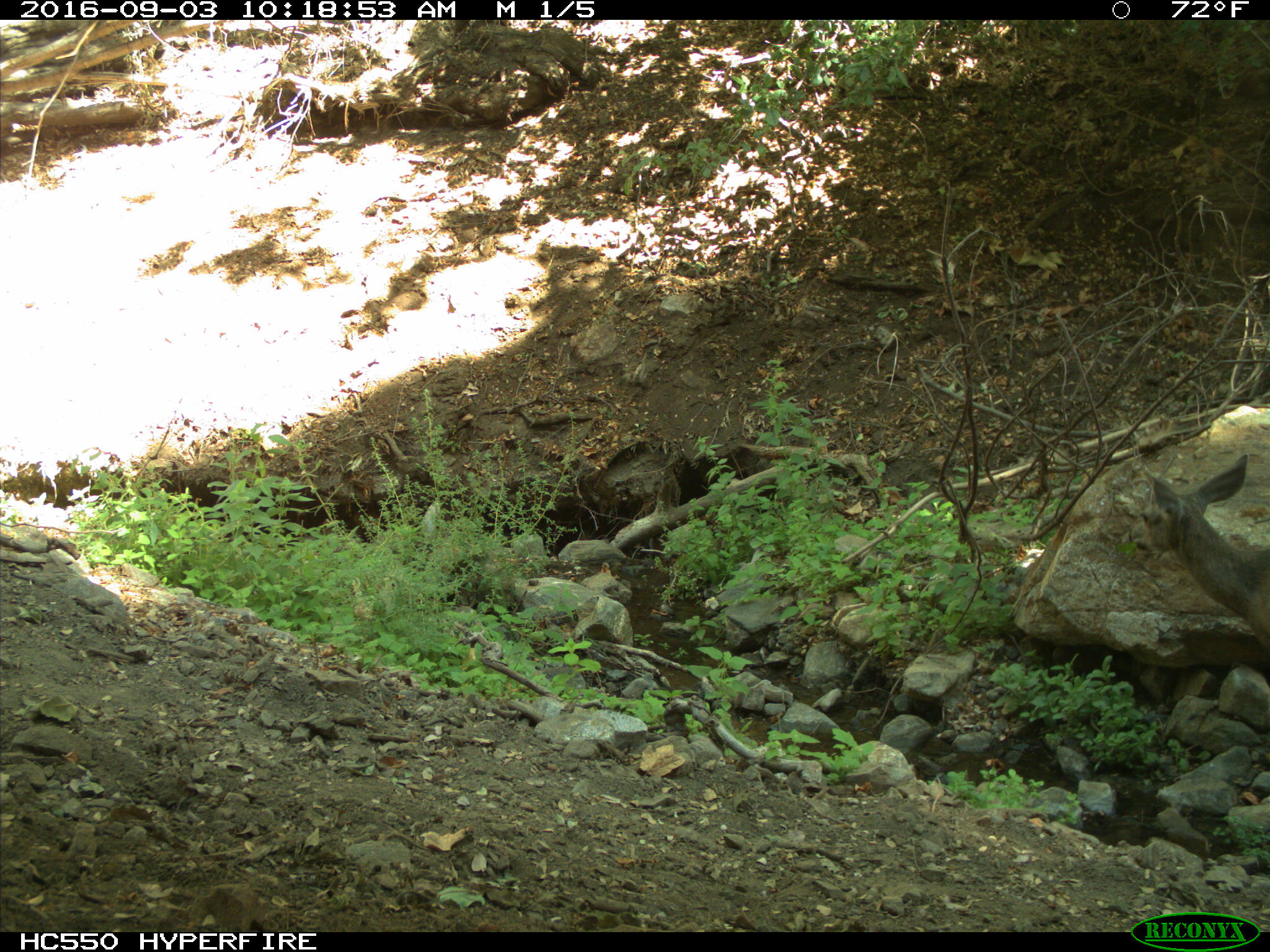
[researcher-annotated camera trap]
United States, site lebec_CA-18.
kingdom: Animalia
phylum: Chordata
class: Mammalia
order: Artiodactyla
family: Cervidae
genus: Odocoileus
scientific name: Odocoileus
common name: deer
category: unidentified deer